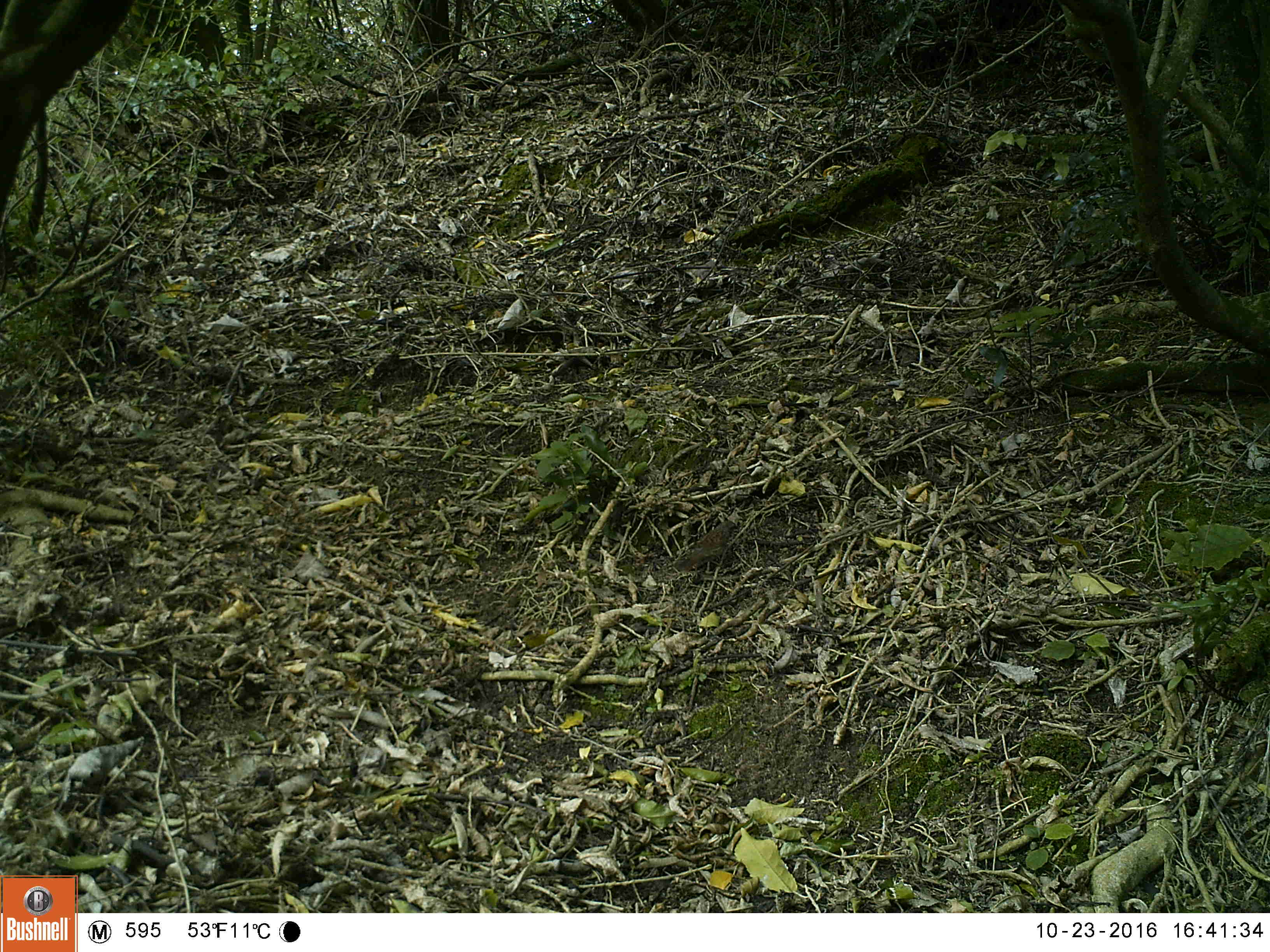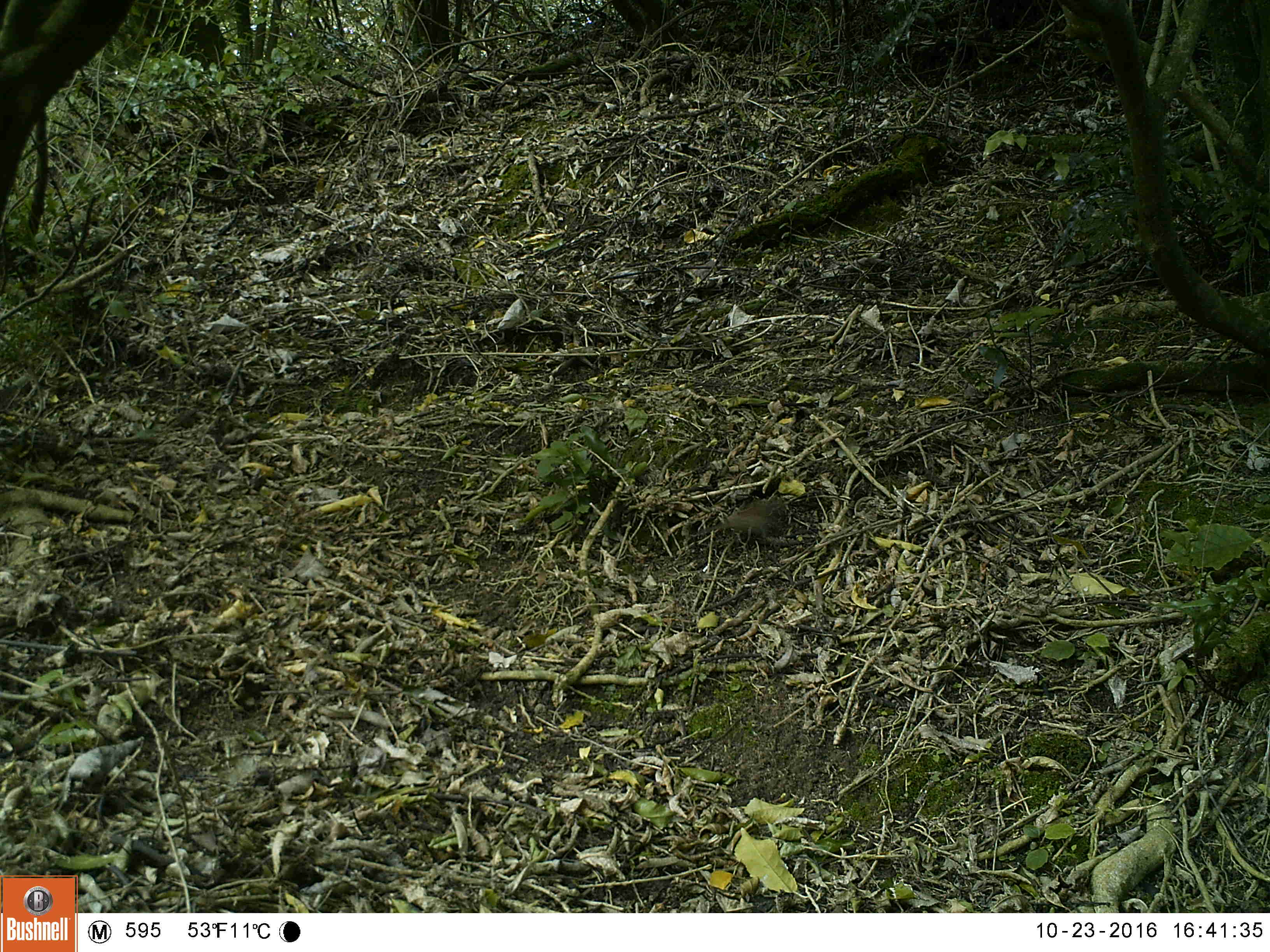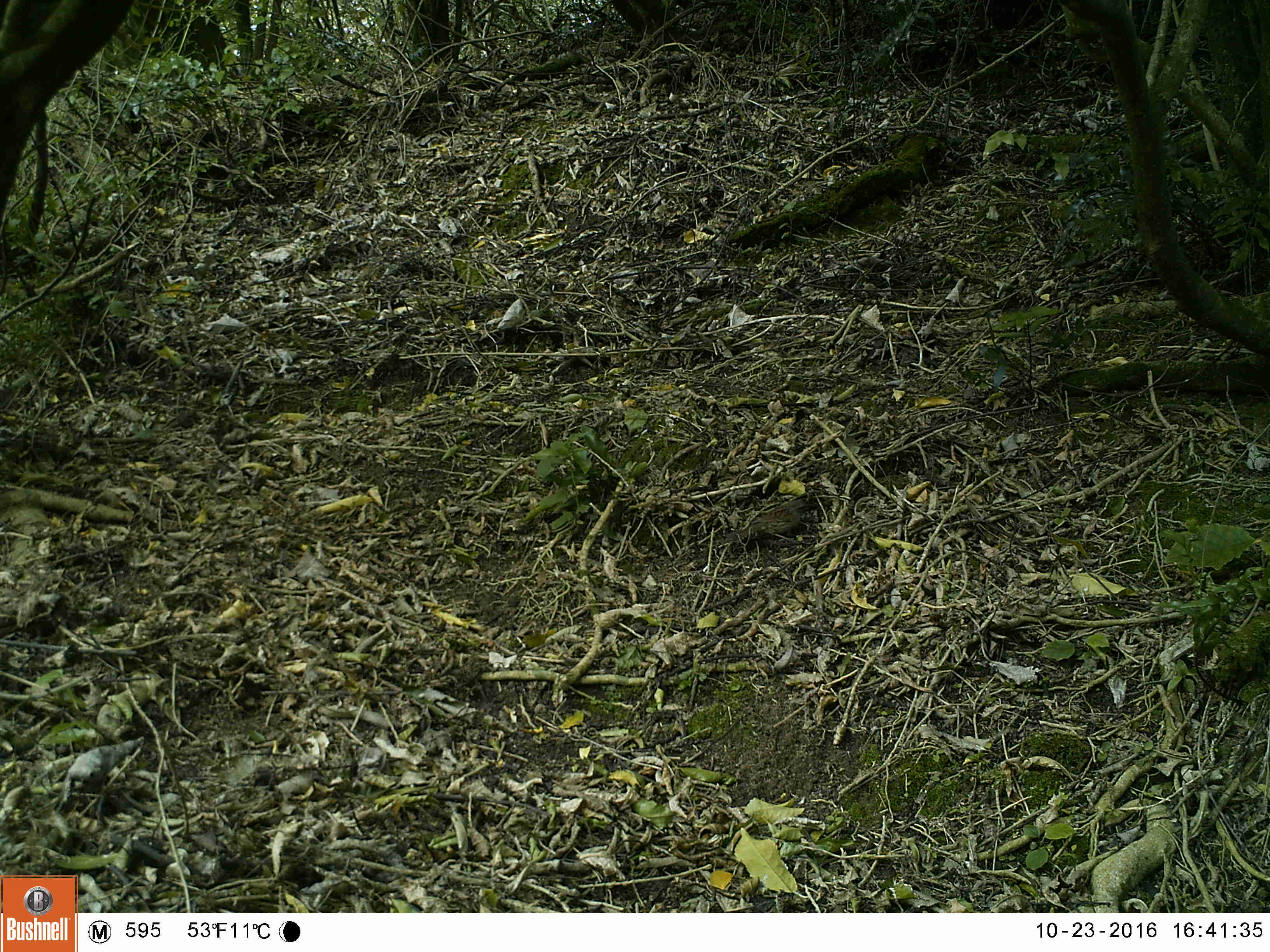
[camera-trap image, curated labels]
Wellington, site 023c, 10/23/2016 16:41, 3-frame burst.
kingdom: Animalia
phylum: Chordata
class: Aves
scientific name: Aves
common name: bird